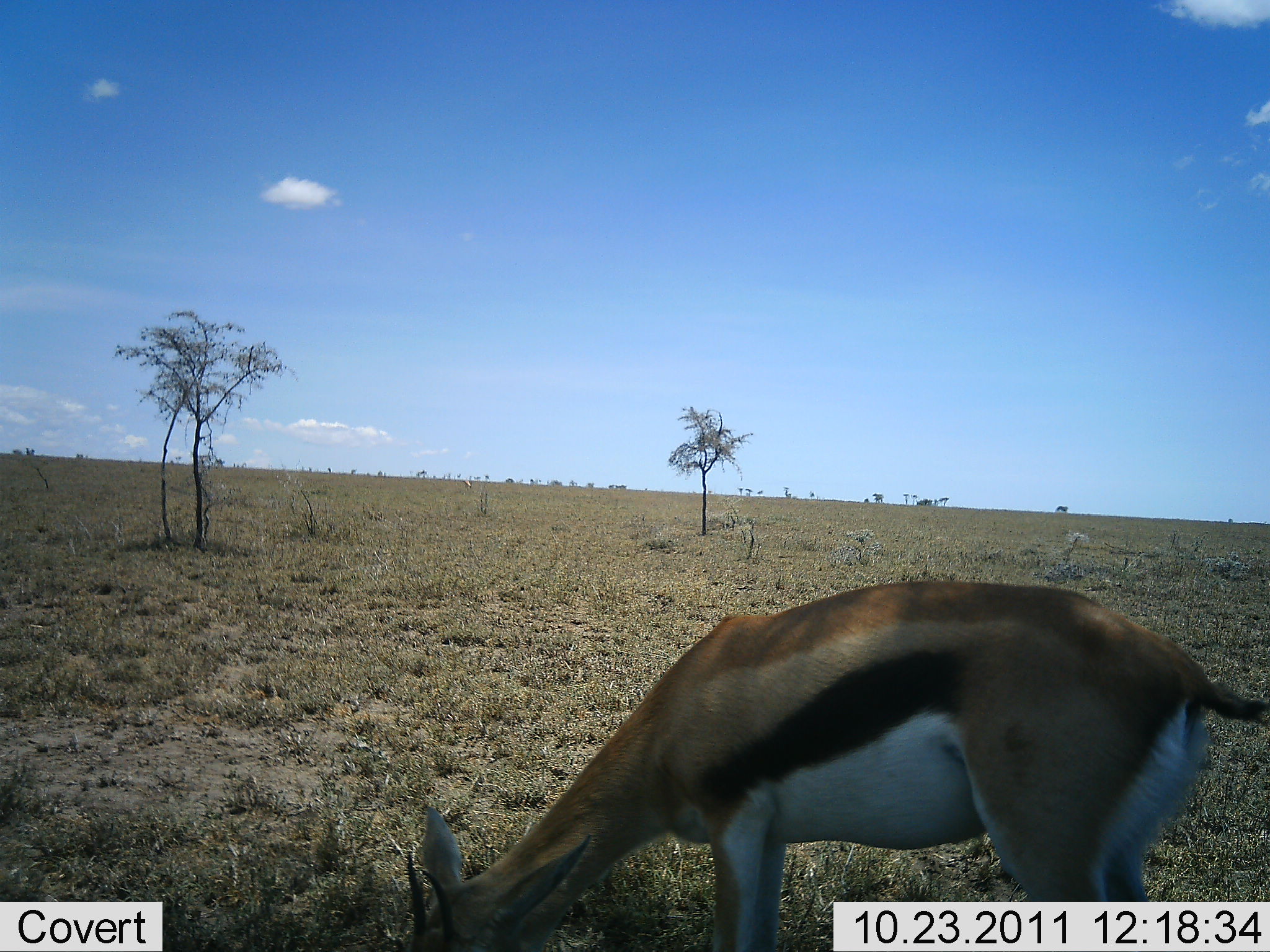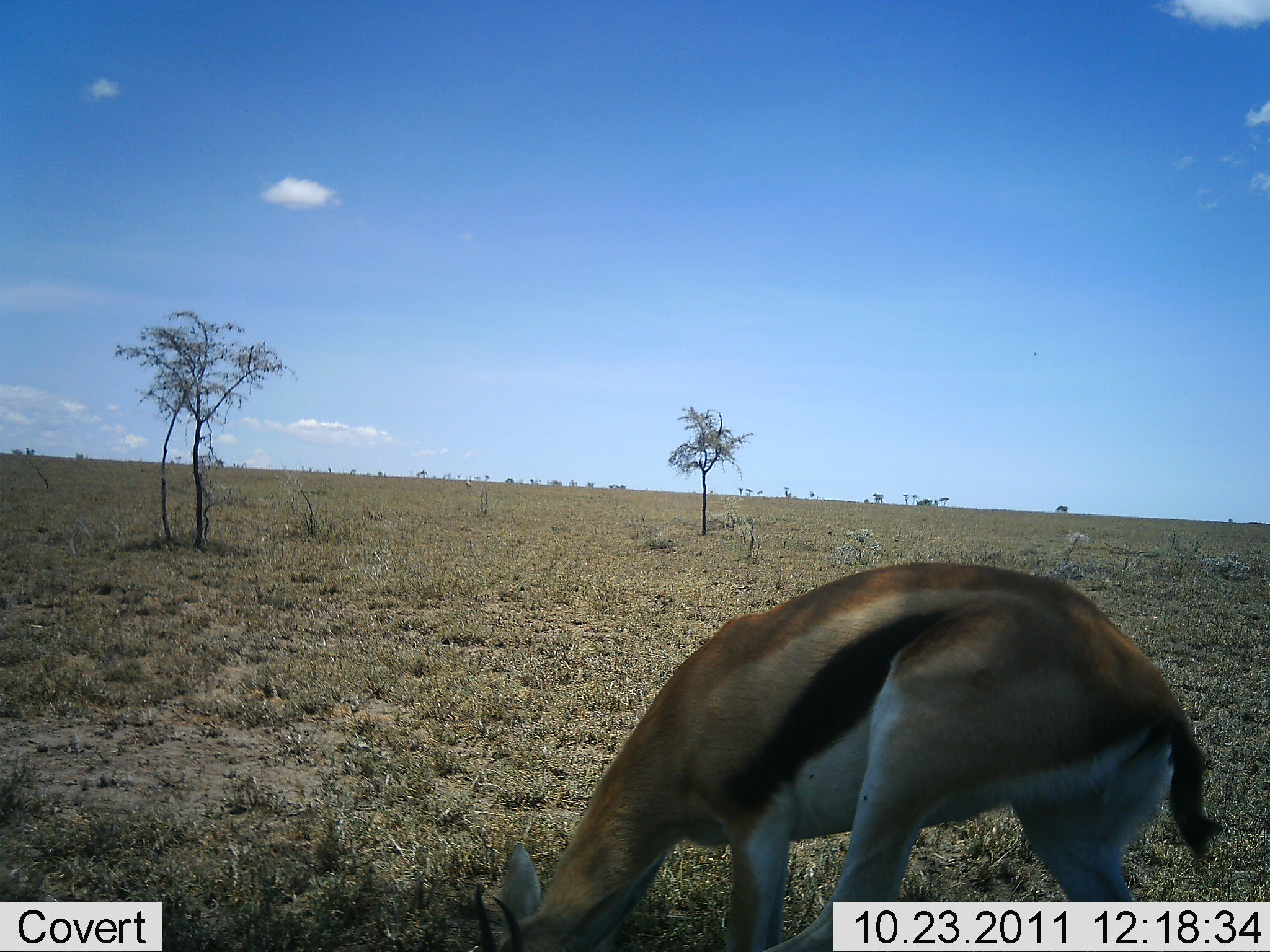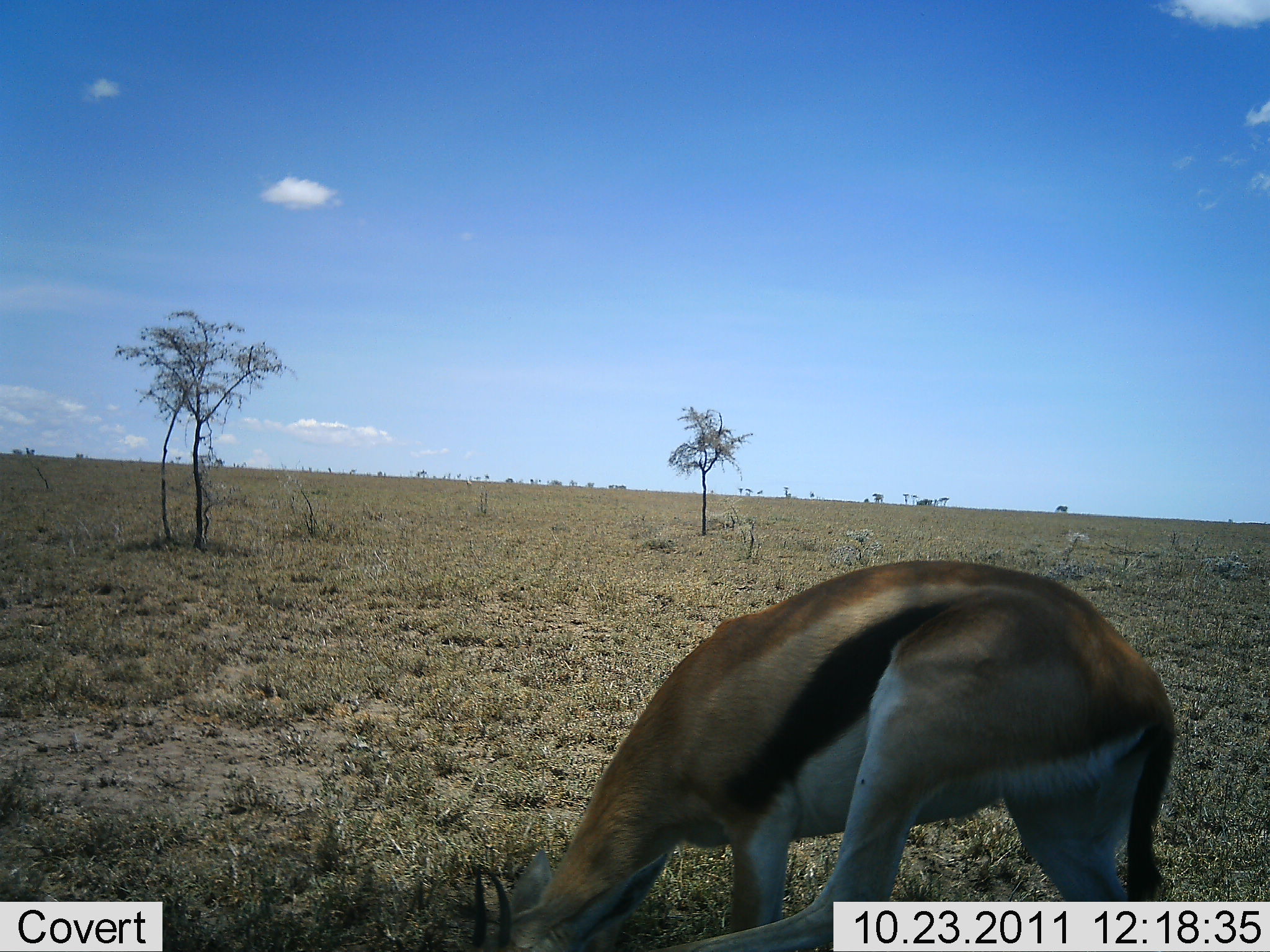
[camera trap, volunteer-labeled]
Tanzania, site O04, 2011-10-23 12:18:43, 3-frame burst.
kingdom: Animalia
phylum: Chordata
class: Mammalia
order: Artiodactyla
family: Bovidae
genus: Eudorcas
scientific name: Eudorcas thomsonii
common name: thomson's gazelle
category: gazellethomsons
Gazellethomsons (thomson's gazelle) (Eudorcas thomsonii), count 1. Behavior (volunteer vote fractions): standing 36%, resting 0%, moving 9%, interacting 0%. Young present (vote fraction): 0%. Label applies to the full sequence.